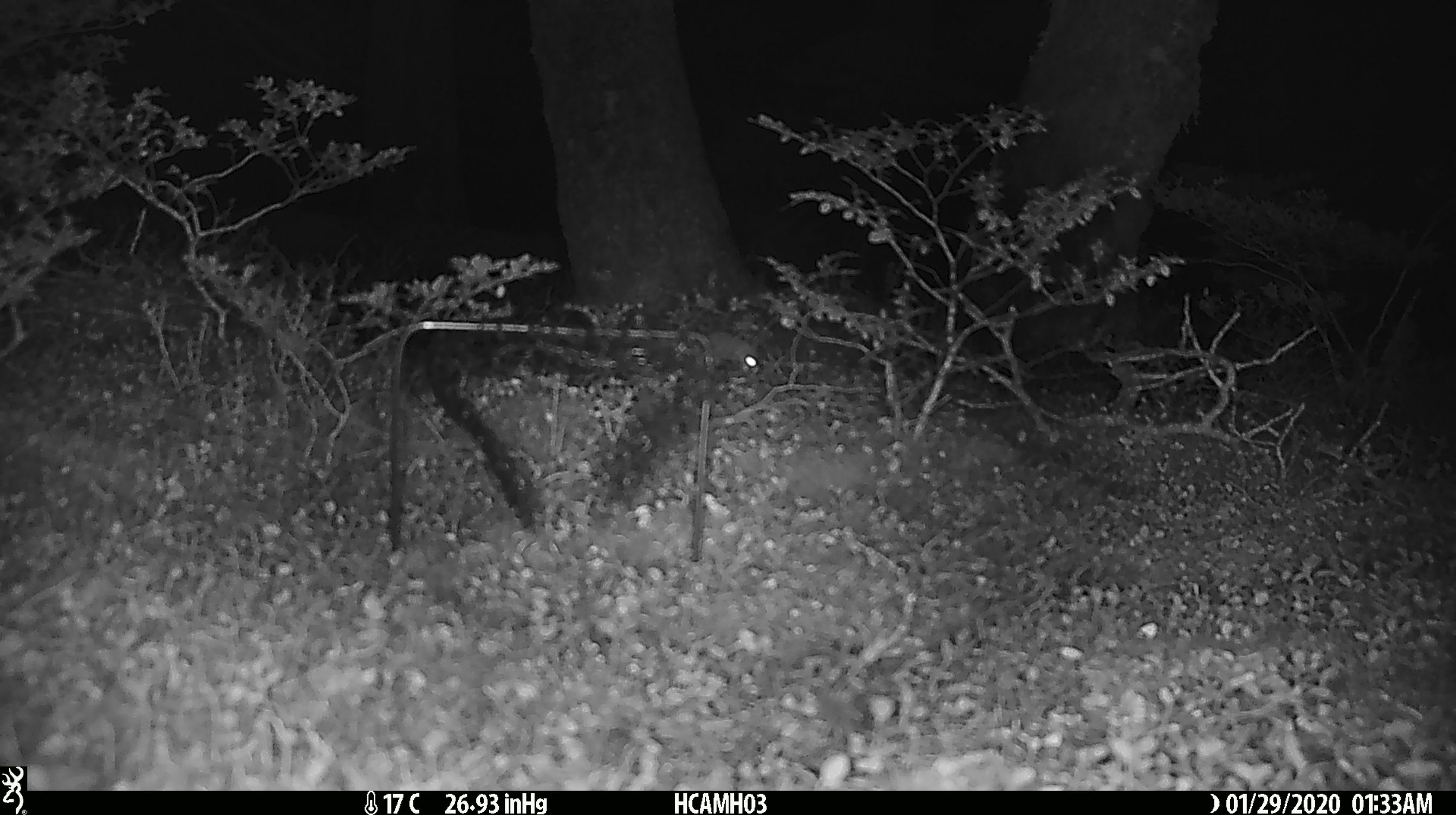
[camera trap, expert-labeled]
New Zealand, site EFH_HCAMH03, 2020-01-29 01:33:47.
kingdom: Animalia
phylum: Chordata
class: Mammalia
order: Rodentia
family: Muridae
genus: Mus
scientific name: Mus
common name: mouse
Mouse (Mus).